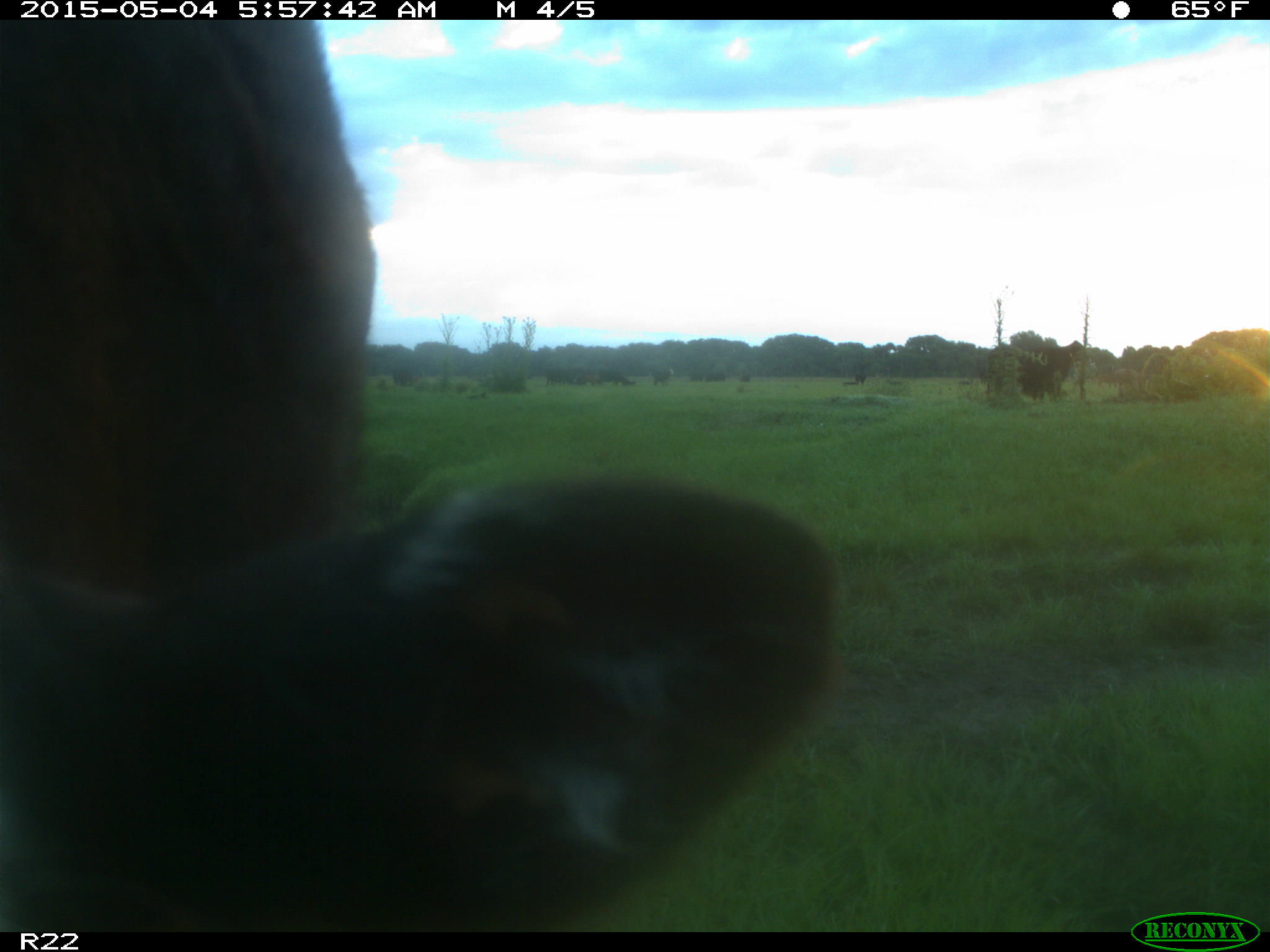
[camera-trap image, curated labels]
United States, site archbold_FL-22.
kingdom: Animalia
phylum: Chordata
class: Mammalia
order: Artiodactyla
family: Bovidae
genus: Bos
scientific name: Bos taurus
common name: domestic cow